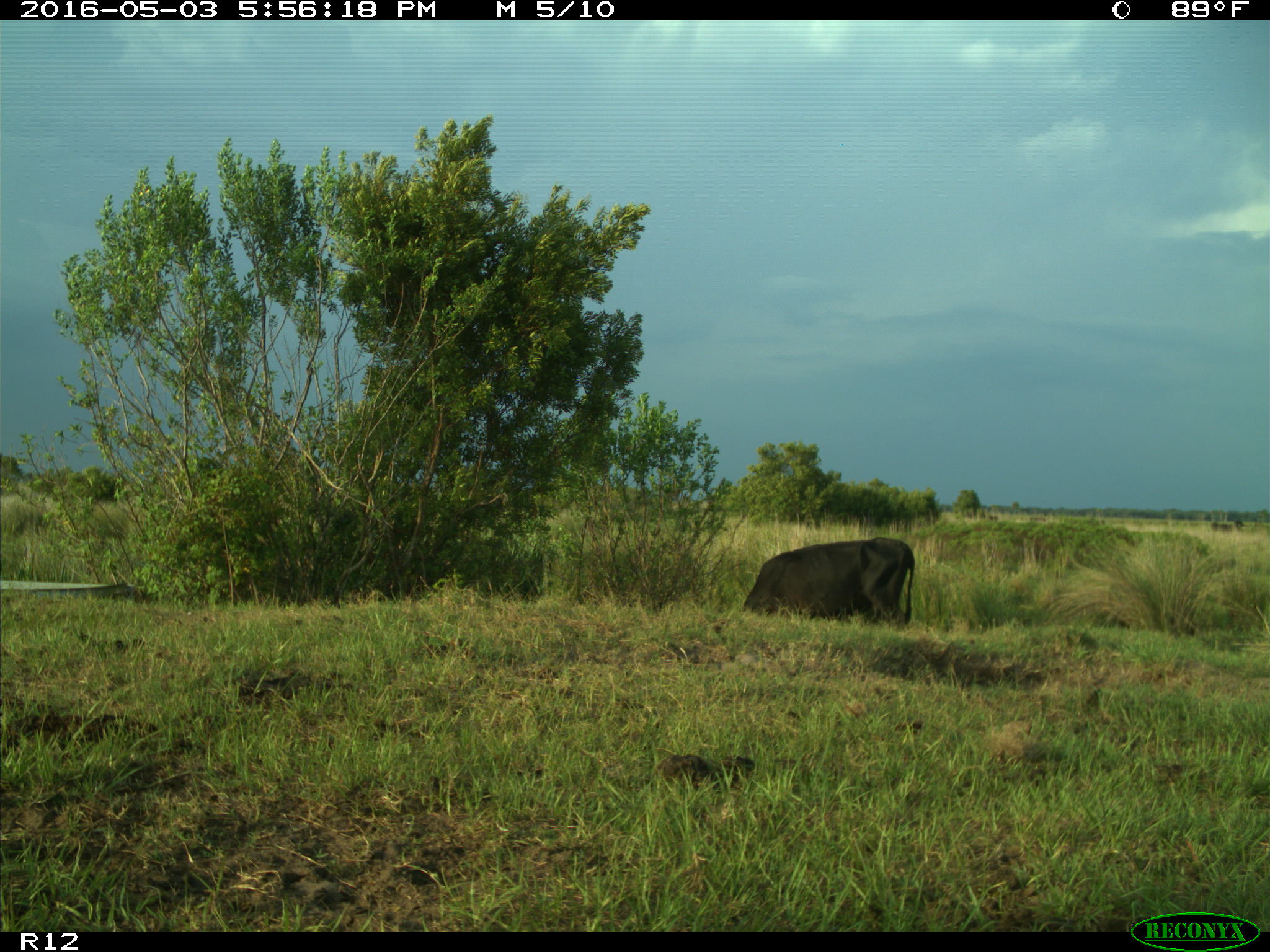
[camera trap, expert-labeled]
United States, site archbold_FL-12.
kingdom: Animalia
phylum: Chordata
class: Mammalia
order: Artiodactyla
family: Bovidae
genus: Bos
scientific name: Bos taurus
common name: domestic cow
Bos taurus (domestic cow).